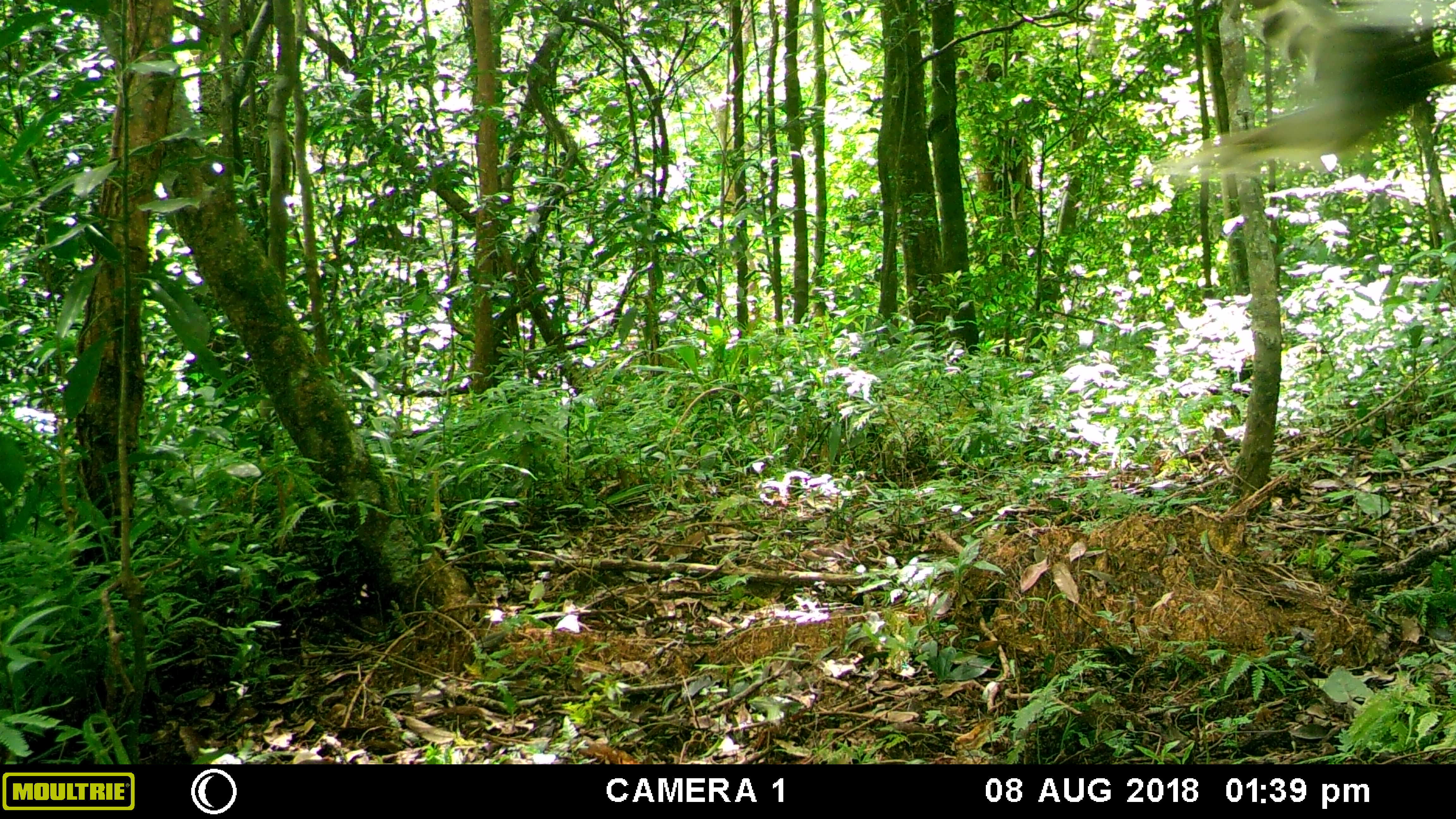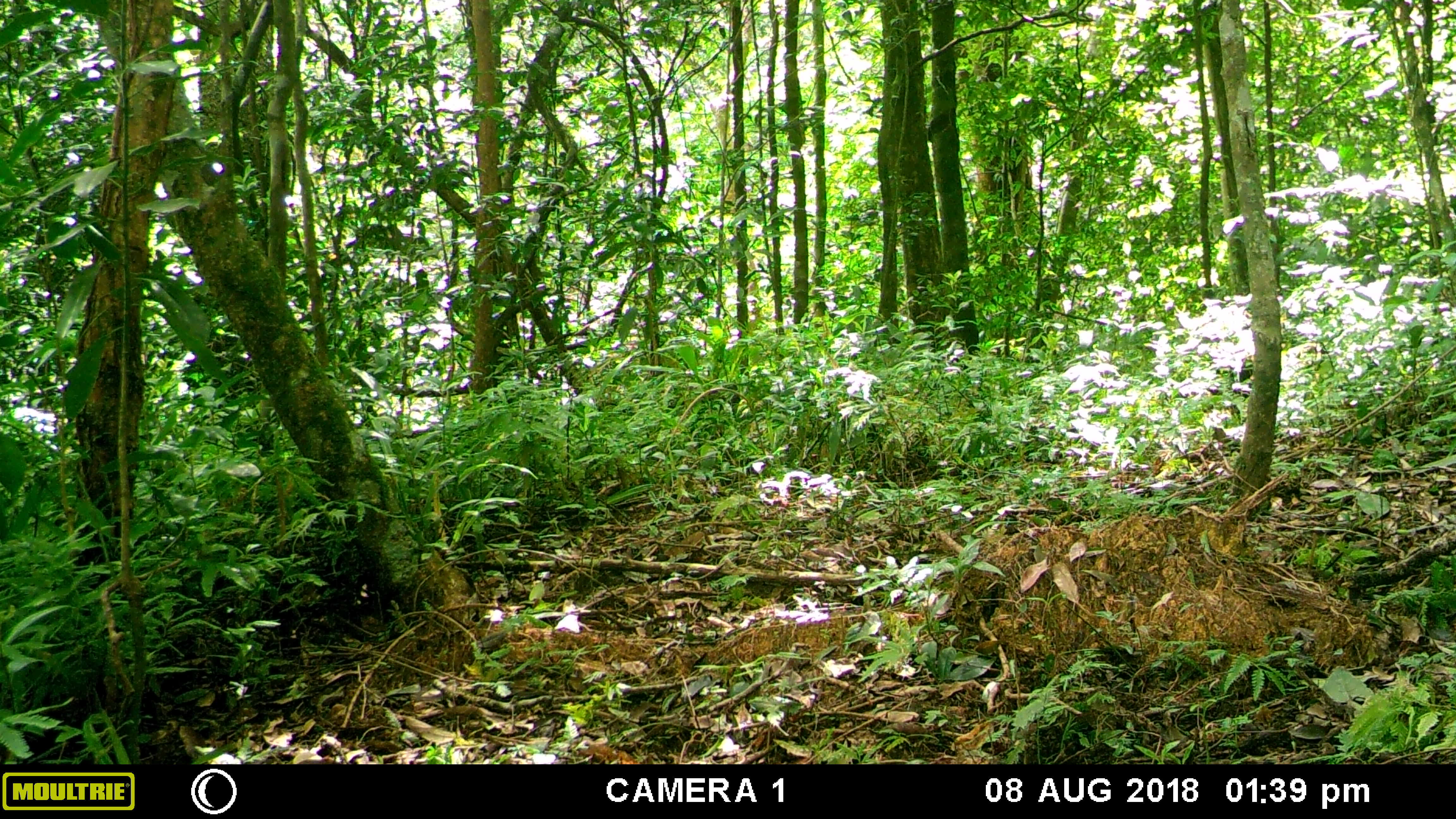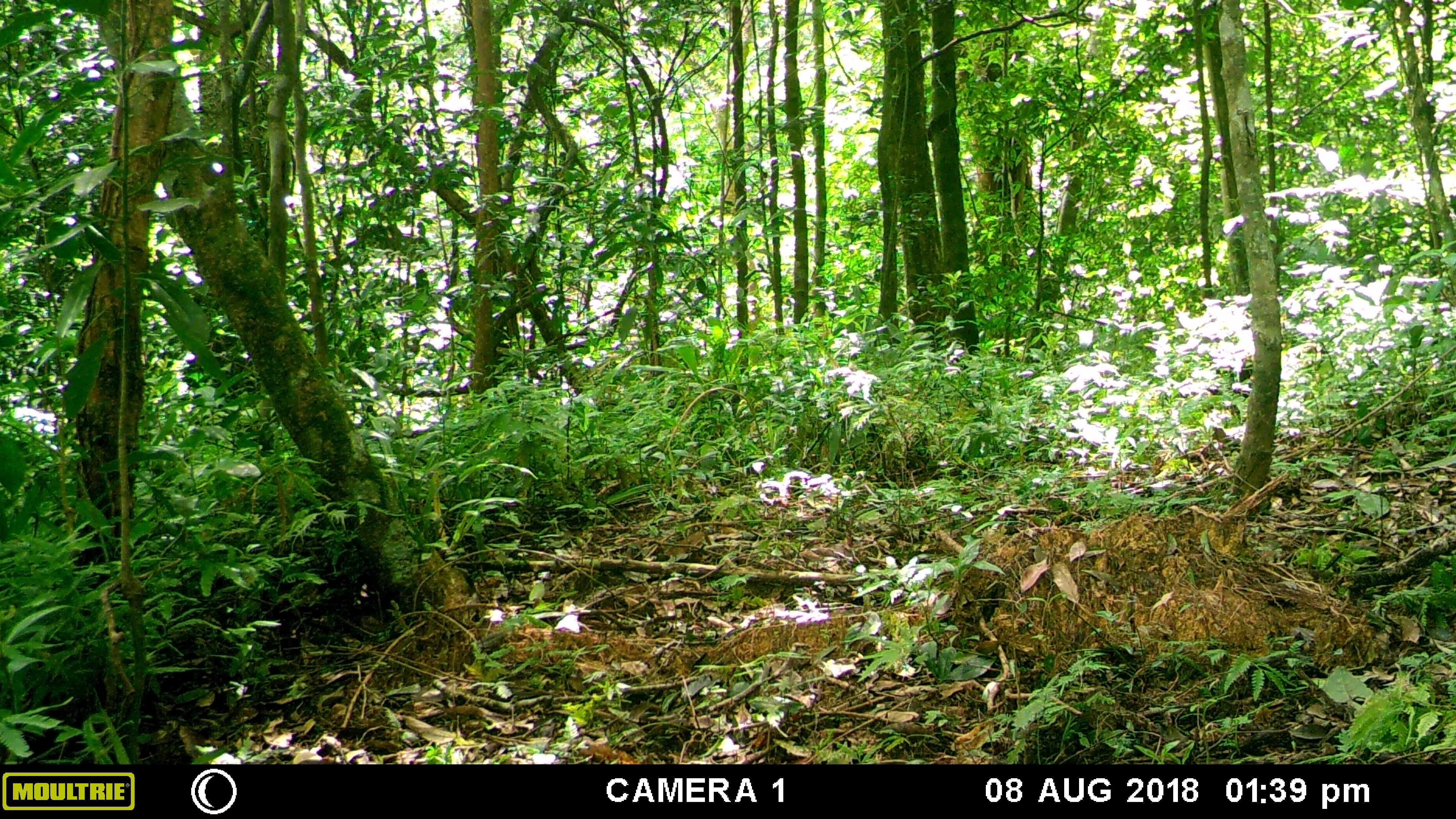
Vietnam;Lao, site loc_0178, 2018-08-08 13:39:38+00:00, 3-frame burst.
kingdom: Animalia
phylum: Chordata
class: Aves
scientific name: Aves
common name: bird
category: unidentified bird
Unidentified bird (bird) (Aves). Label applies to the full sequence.